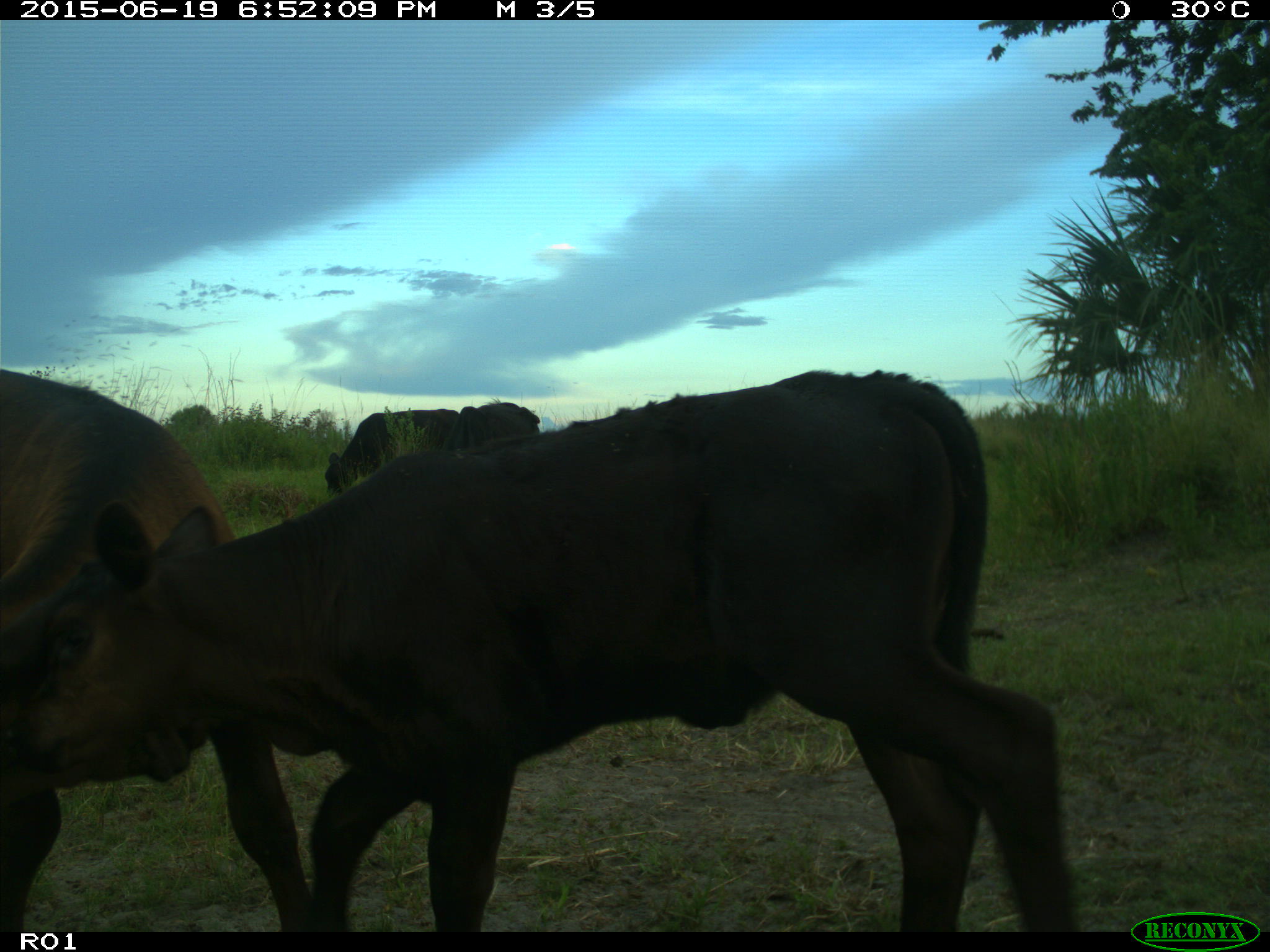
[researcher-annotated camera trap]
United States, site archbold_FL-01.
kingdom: Animalia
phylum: Chordata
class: Mammalia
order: Artiodactyla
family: Bovidae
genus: Bos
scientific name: Bos taurus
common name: domestic cow